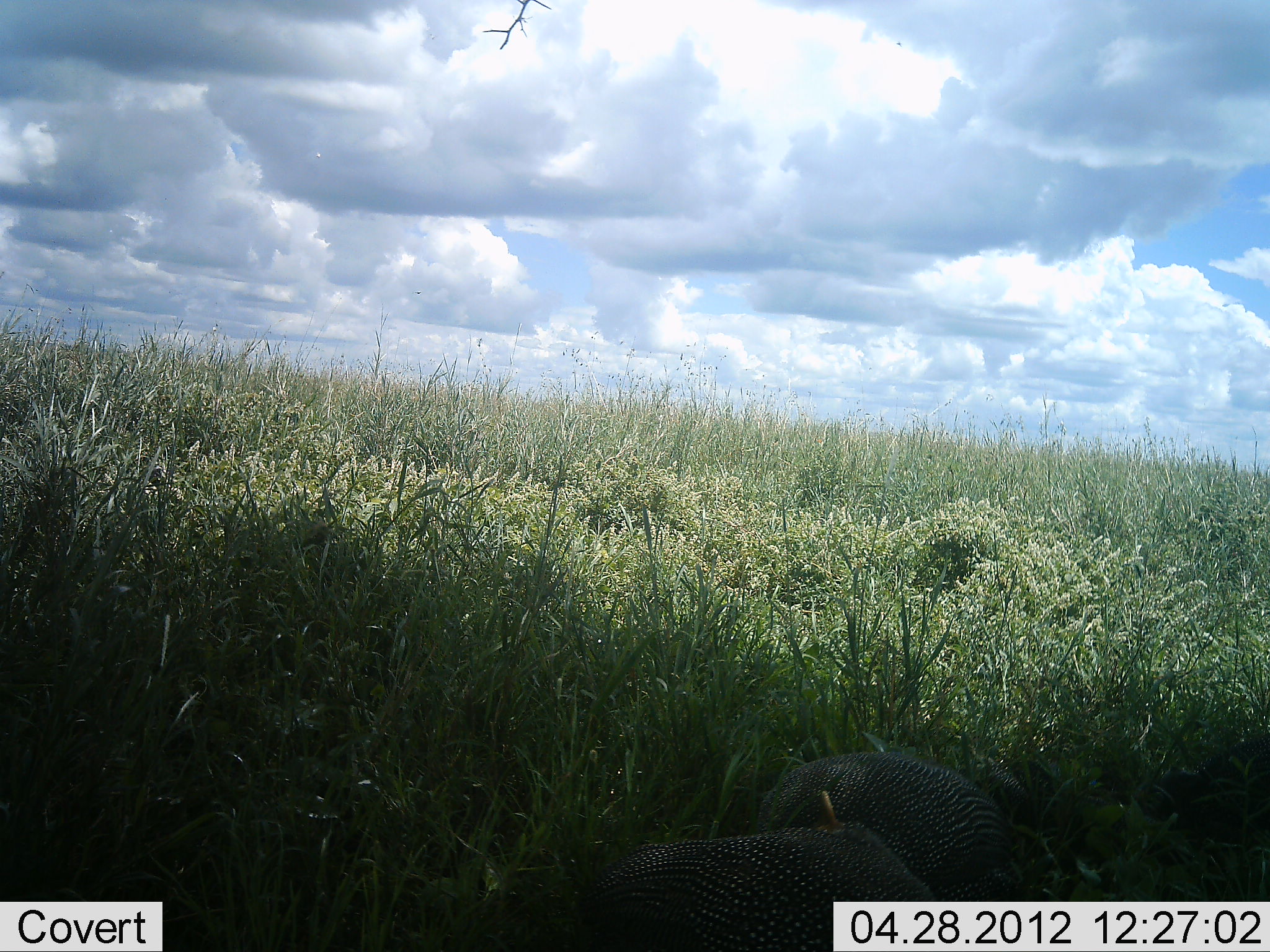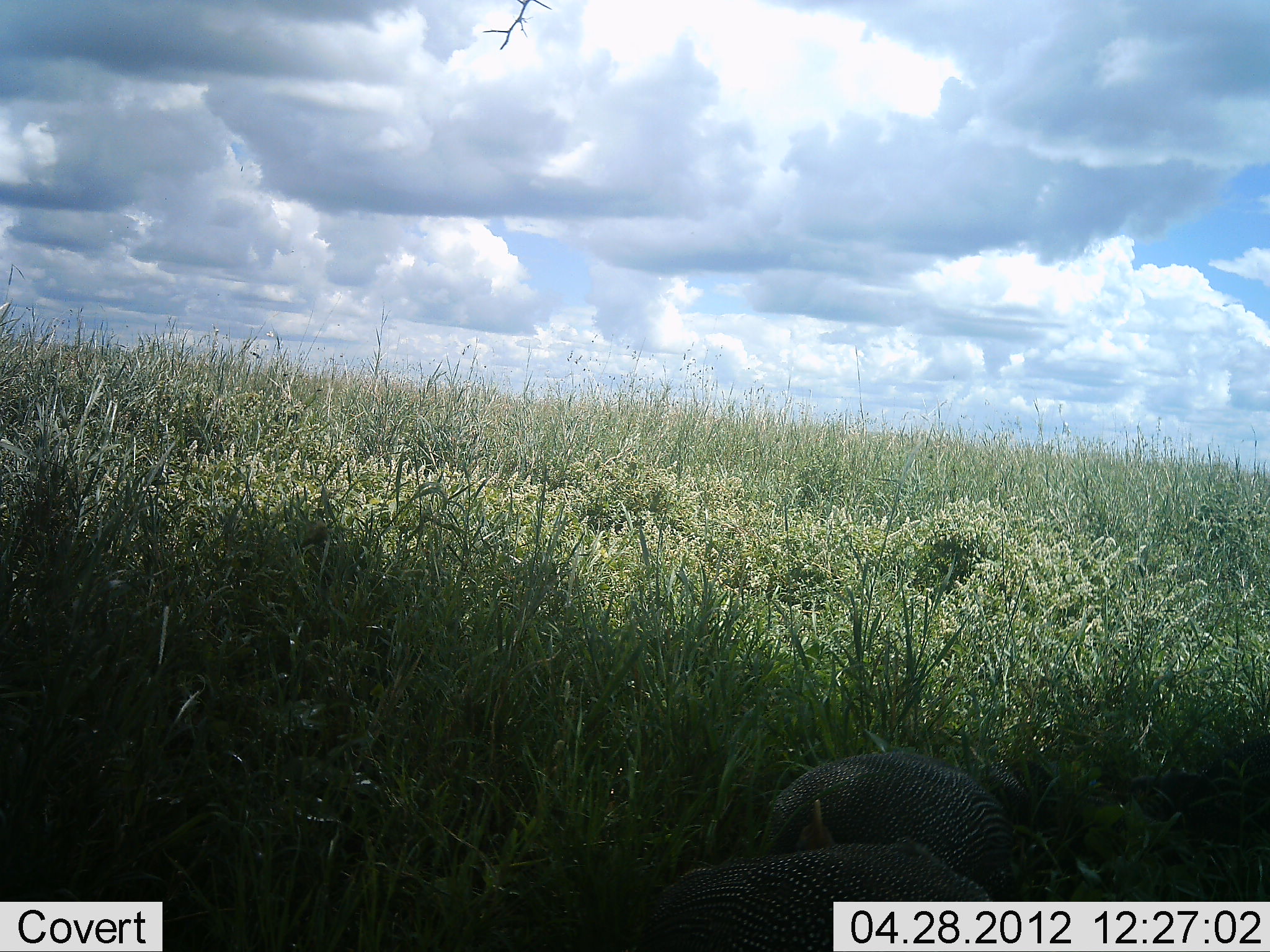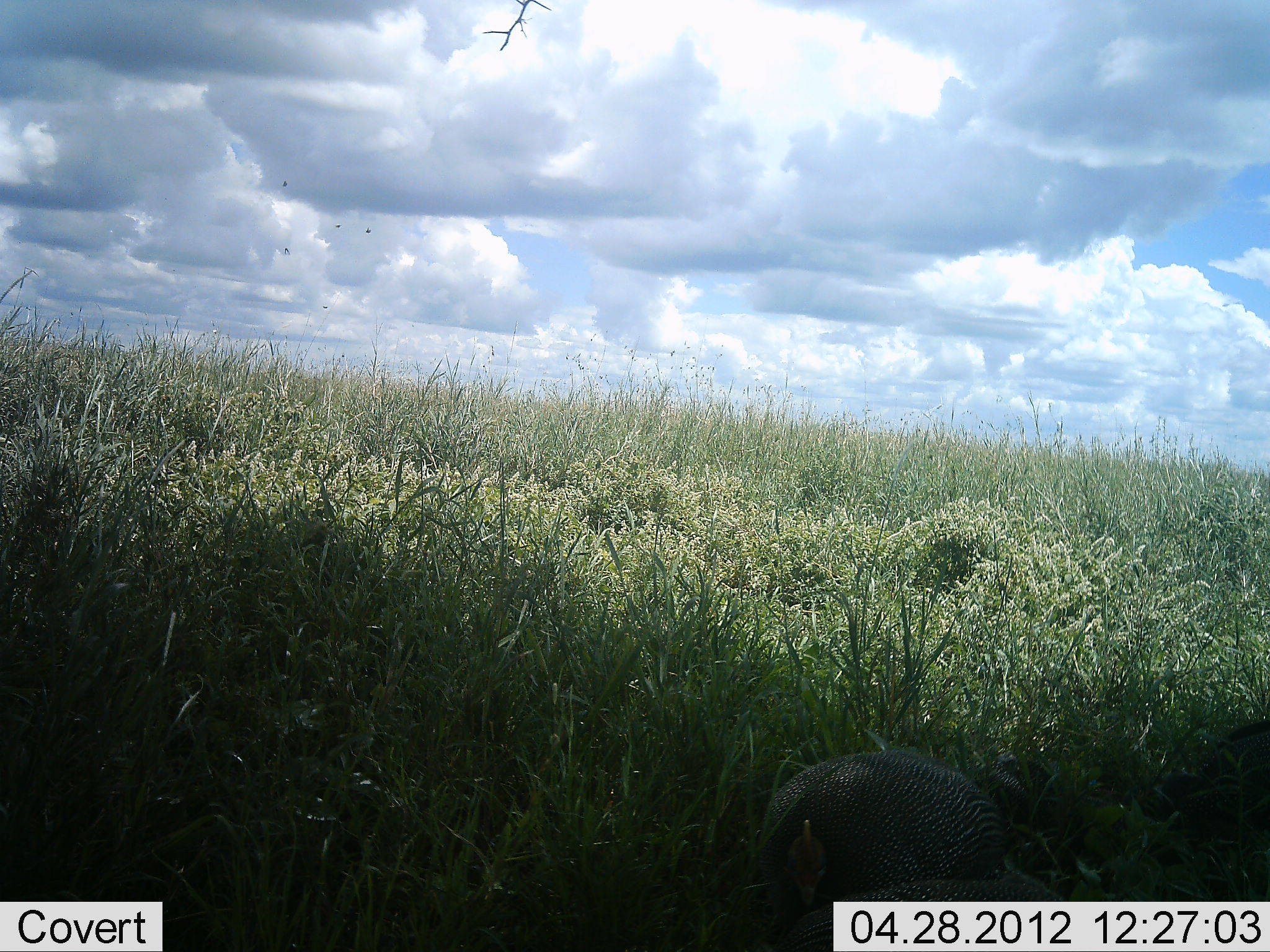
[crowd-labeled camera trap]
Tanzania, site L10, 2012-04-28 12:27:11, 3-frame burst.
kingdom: Animalia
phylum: Chordata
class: Aves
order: Galliformes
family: Numididae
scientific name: Numididae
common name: guinea fowl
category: guineafowl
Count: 2.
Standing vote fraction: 13%.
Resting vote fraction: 0%.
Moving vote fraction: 13%.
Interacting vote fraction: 0%.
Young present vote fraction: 0%.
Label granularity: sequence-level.